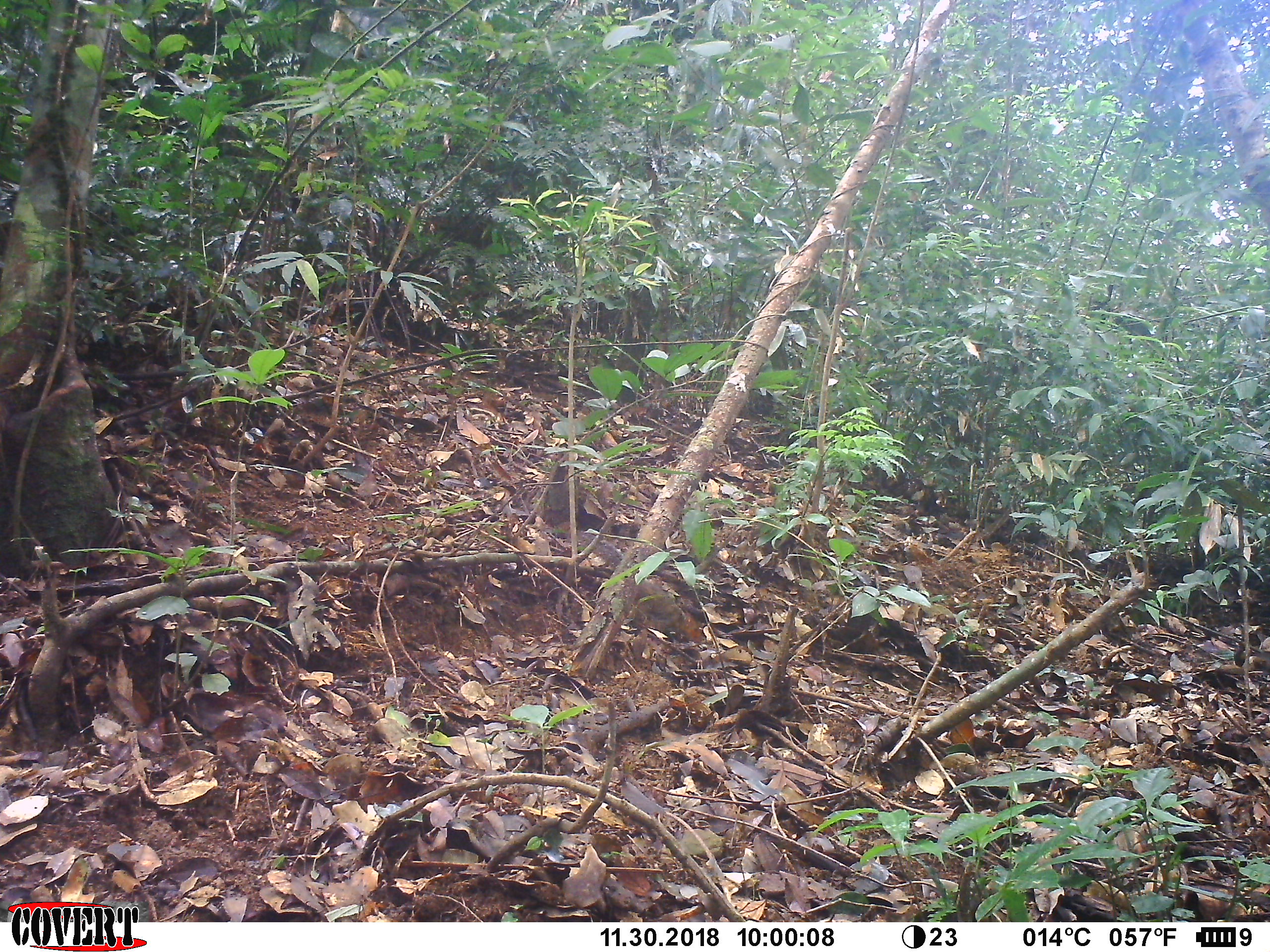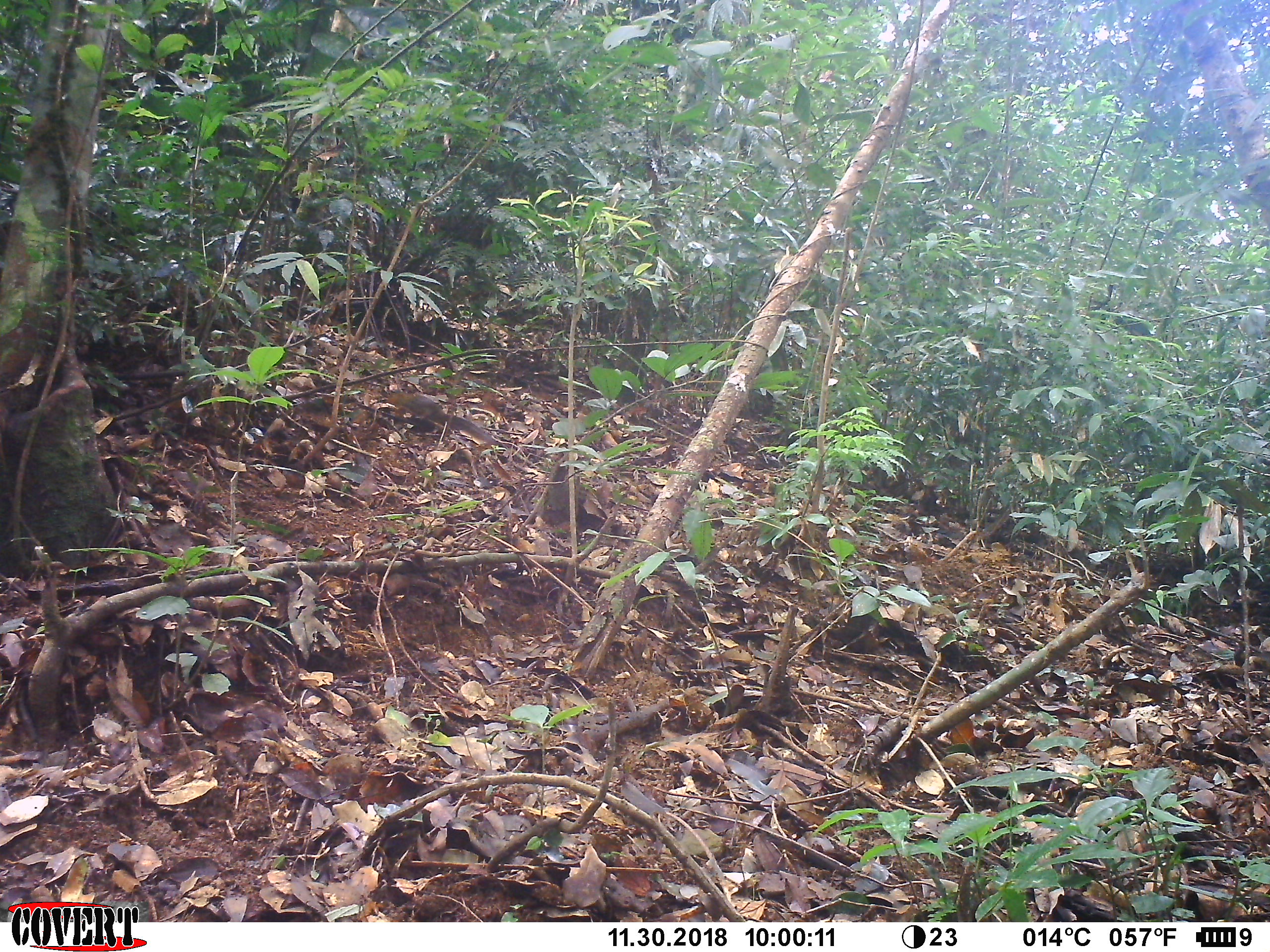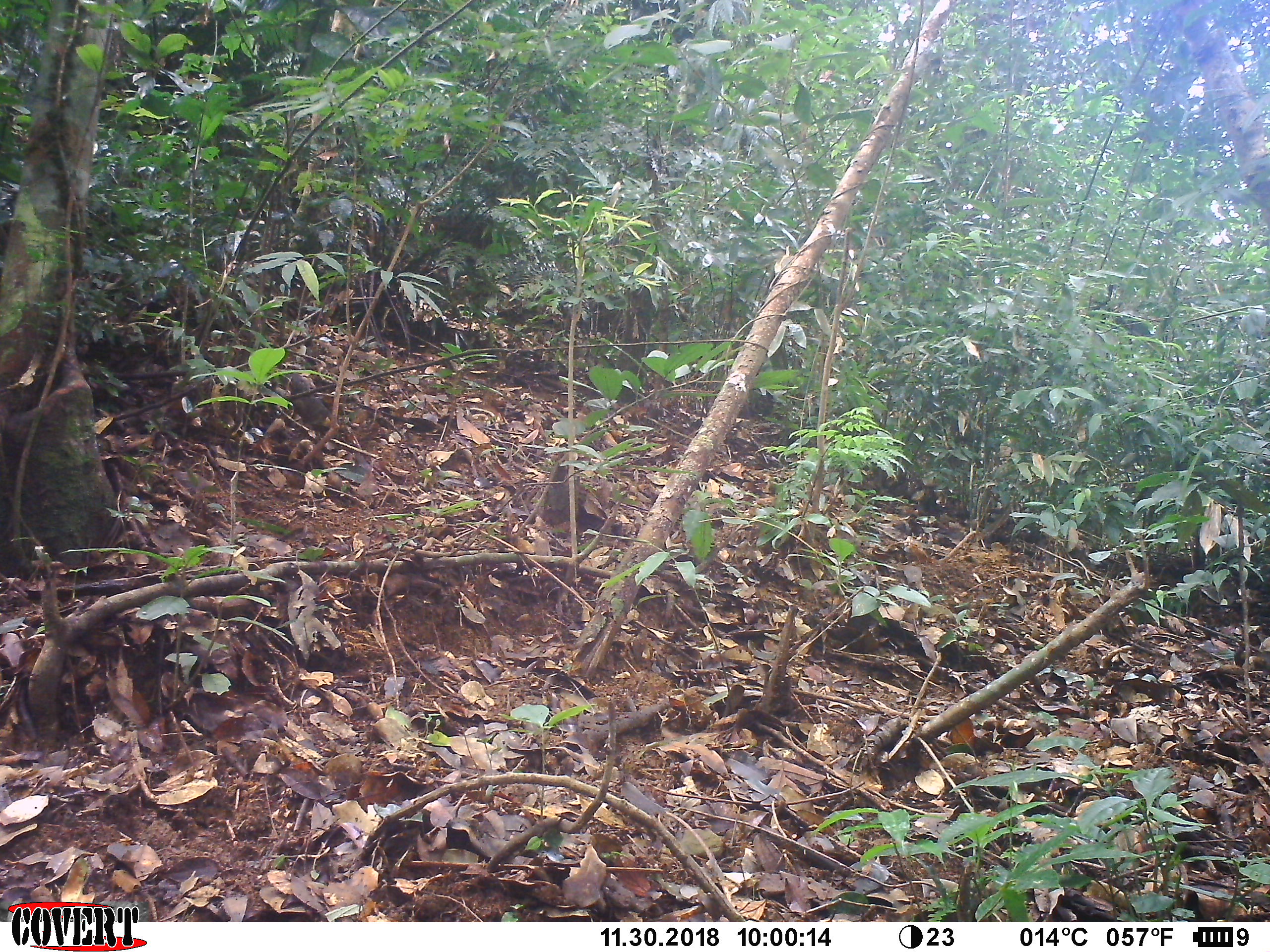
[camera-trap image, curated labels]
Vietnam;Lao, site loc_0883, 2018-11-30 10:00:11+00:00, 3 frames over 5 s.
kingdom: Animalia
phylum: Chordata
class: Mammalia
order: Rodentia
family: Sciuridae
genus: Dremomys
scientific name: Dremomys rufigenis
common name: red-cheeked squirrel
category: red cheeked squirrel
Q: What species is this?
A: Red cheeked squirrel (red-cheeked squirrel) (Dremomys rufigenis).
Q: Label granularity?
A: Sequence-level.